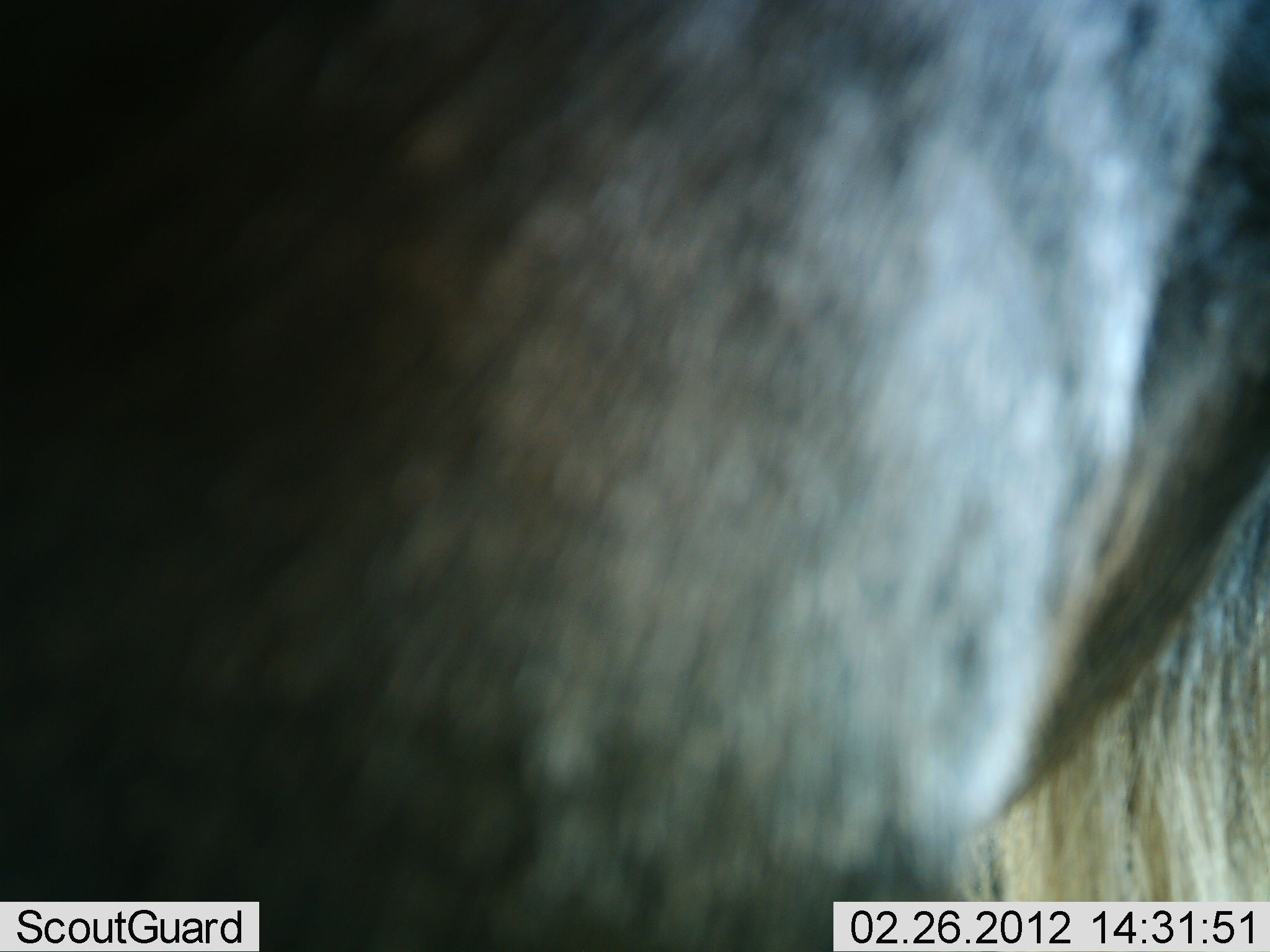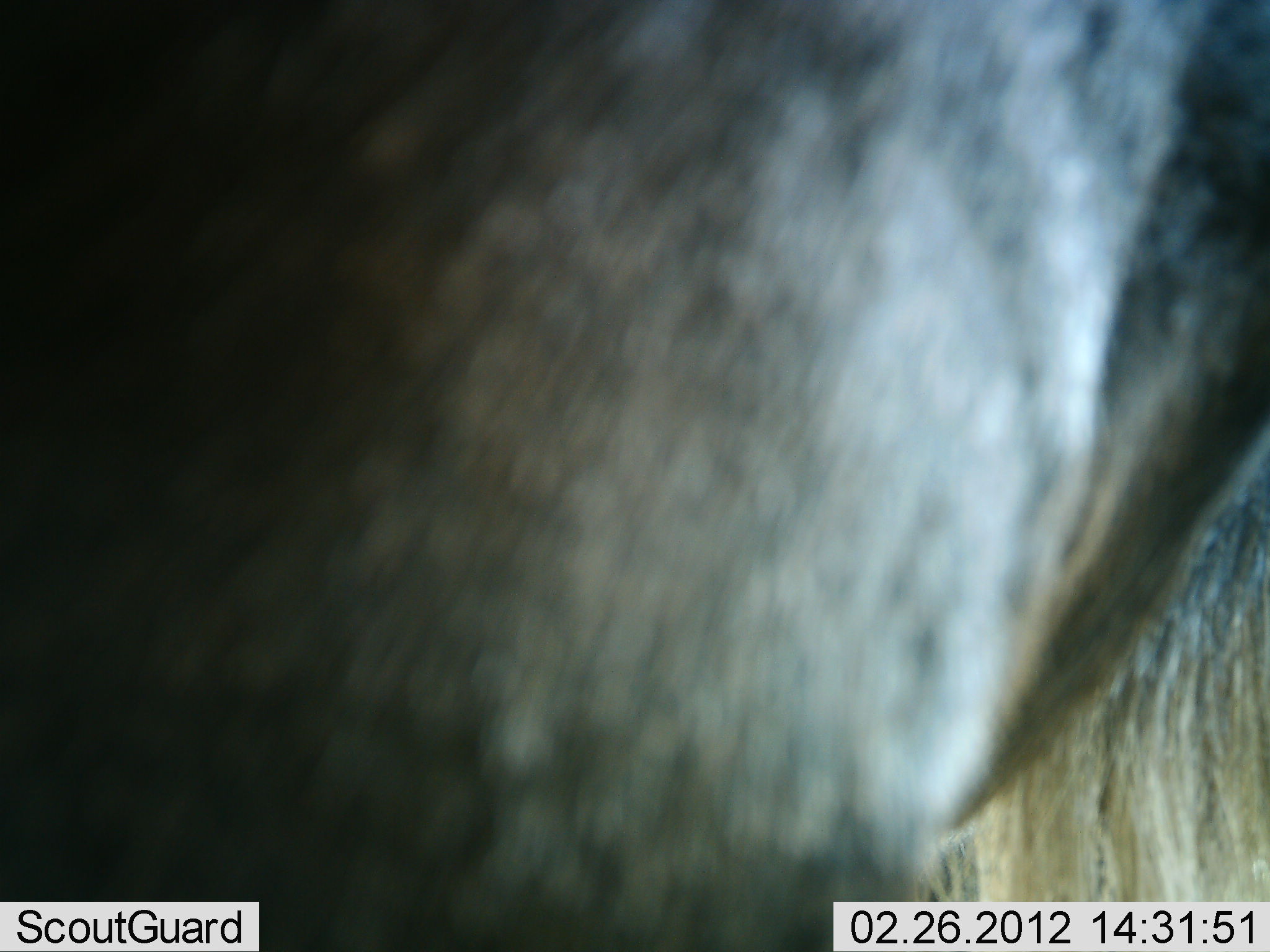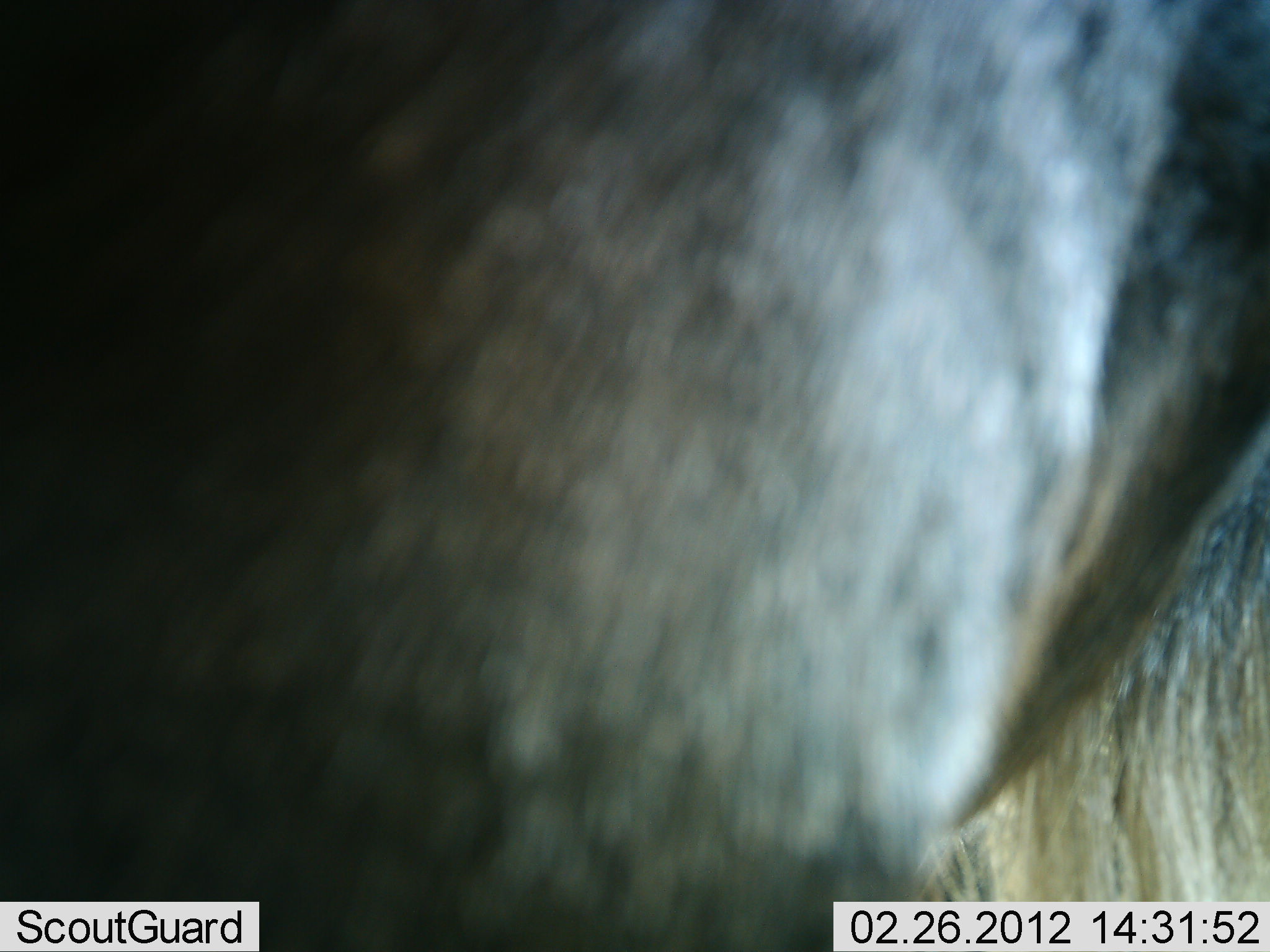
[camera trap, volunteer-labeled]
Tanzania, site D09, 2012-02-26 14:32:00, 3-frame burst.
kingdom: Animalia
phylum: Chordata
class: Mammalia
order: Artiodactyla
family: Bovidae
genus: Connochaetes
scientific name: Connochaetes taurinus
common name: blue wildebeest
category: wildebeest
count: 1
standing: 100%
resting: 0%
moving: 0%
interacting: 0%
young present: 0%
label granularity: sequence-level